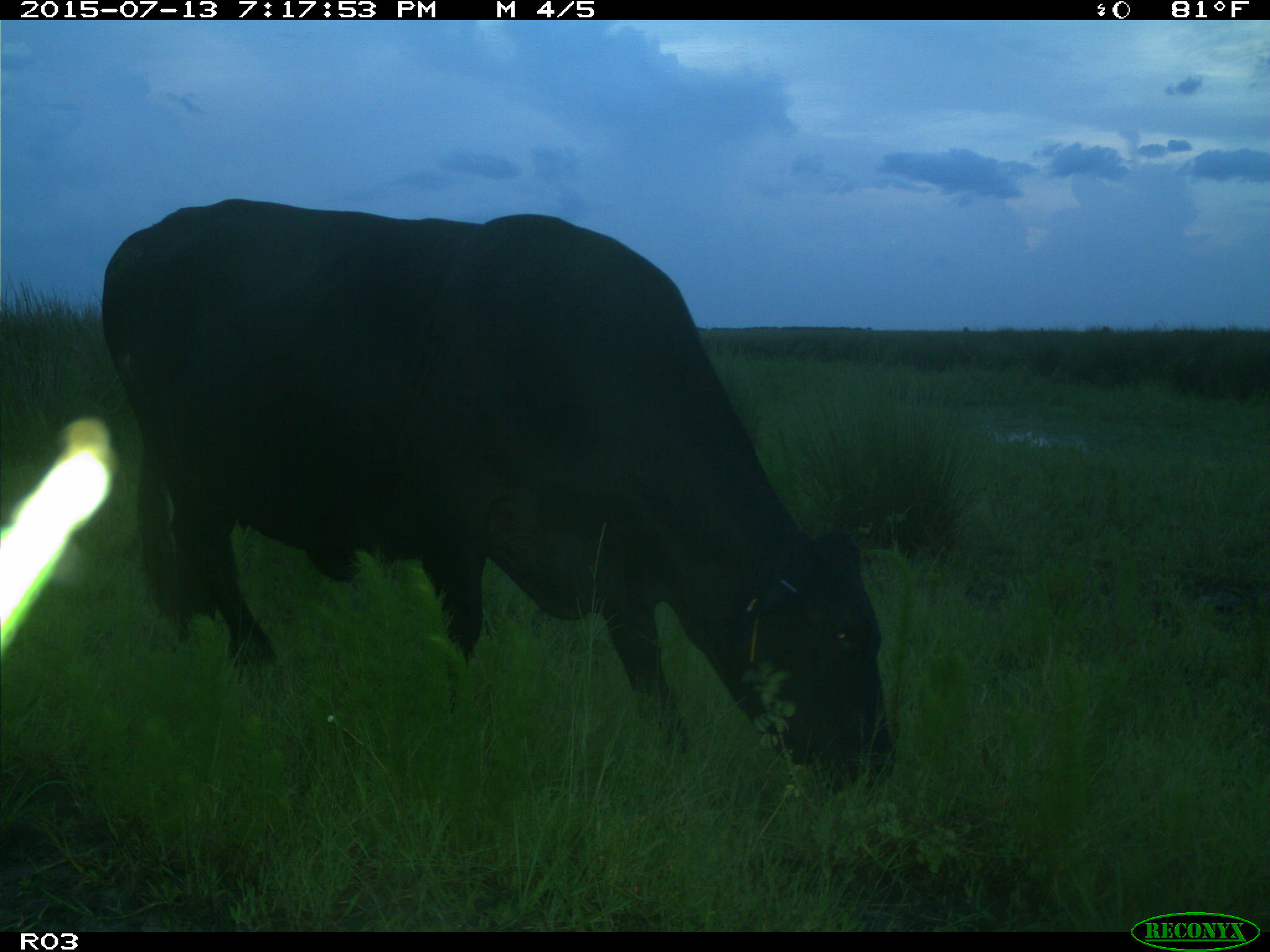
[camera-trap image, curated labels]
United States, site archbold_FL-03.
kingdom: Animalia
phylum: Chordata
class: Mammalia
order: Artiodactyla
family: Bovidae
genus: Bos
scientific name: Bos taurus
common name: domestic cow